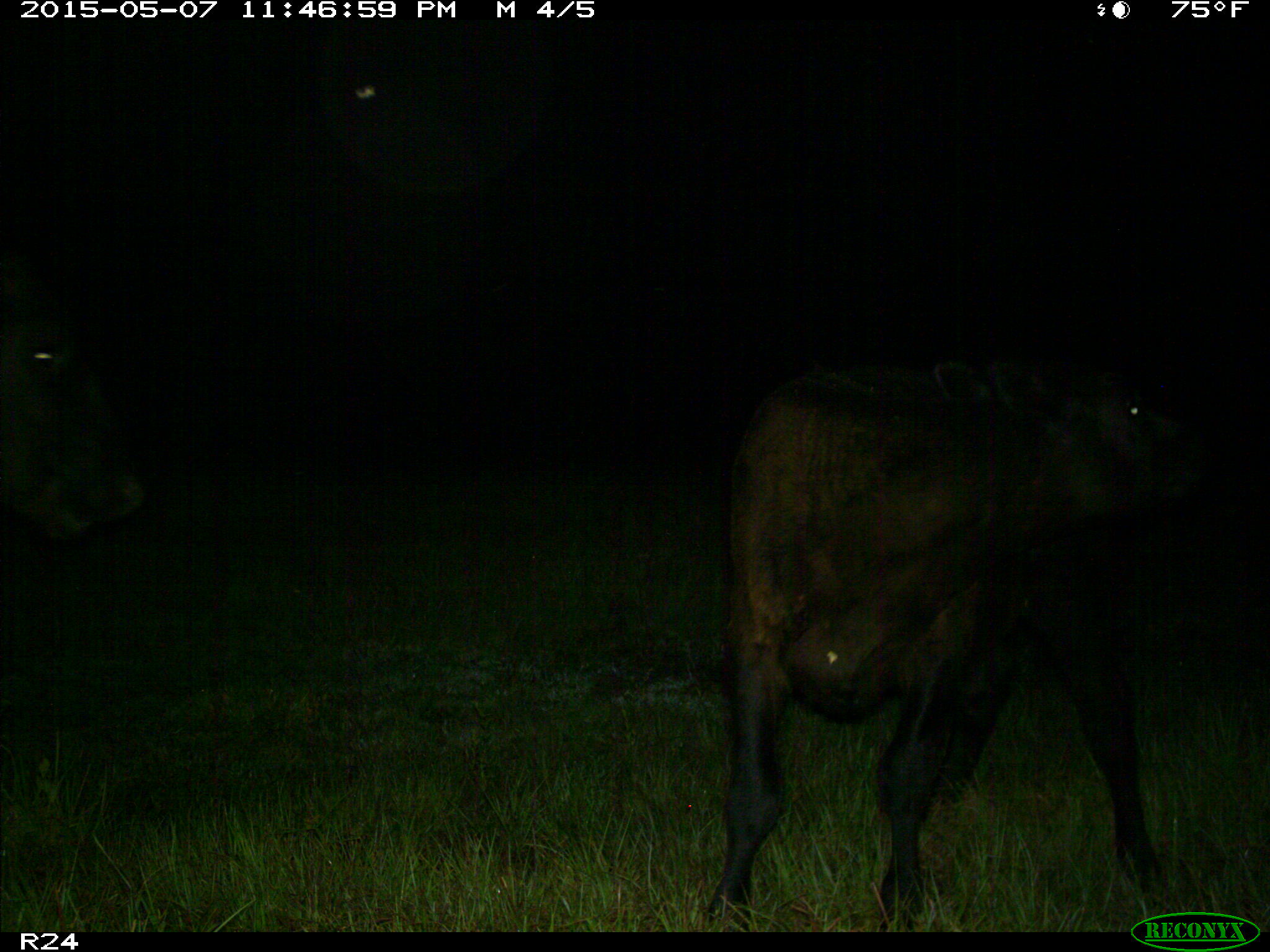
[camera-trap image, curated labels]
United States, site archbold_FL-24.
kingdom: Animalia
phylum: Chordata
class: Mammalia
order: Artiodactyla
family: Bovidae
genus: Bos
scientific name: Bos taurus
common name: domestic cow